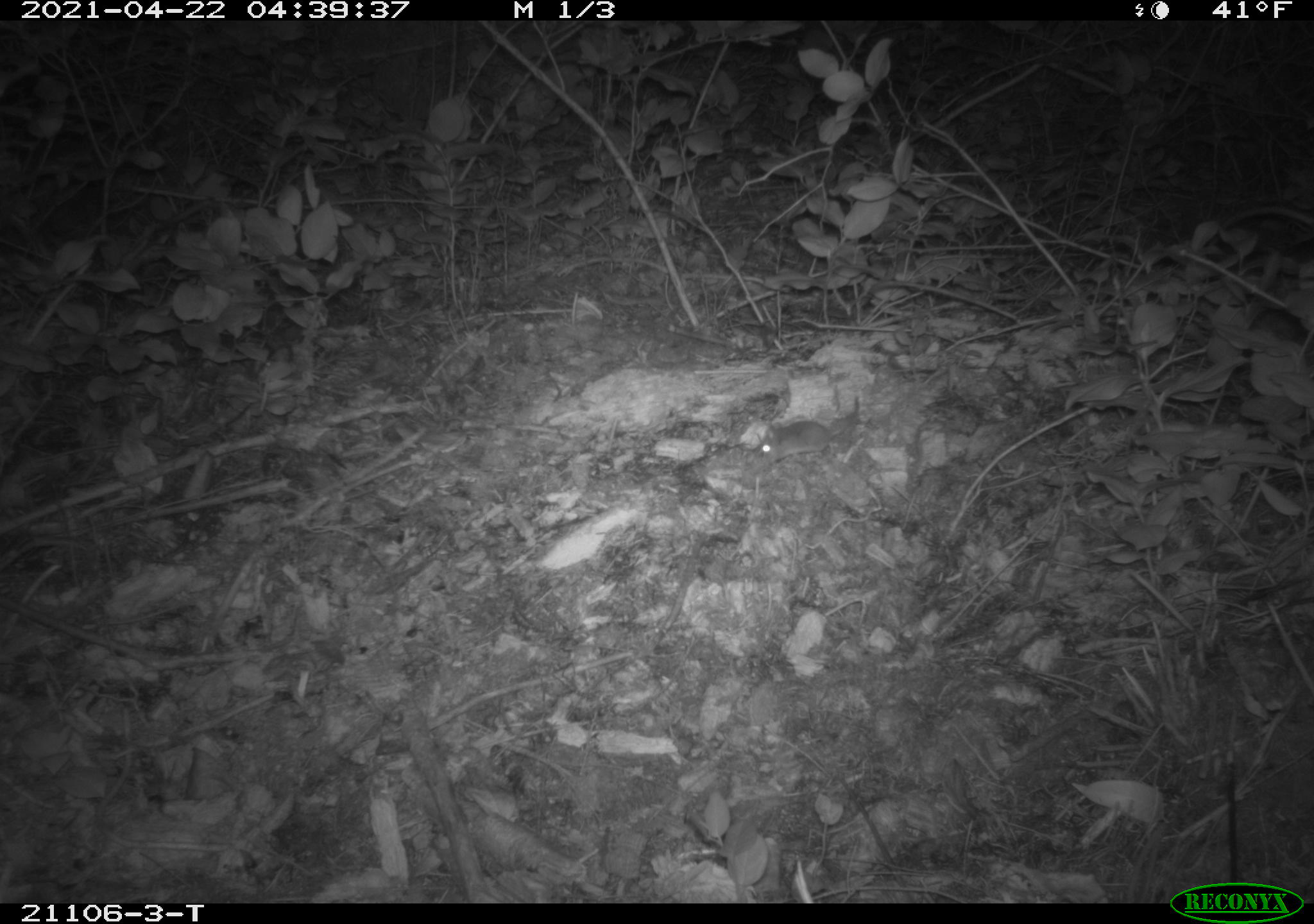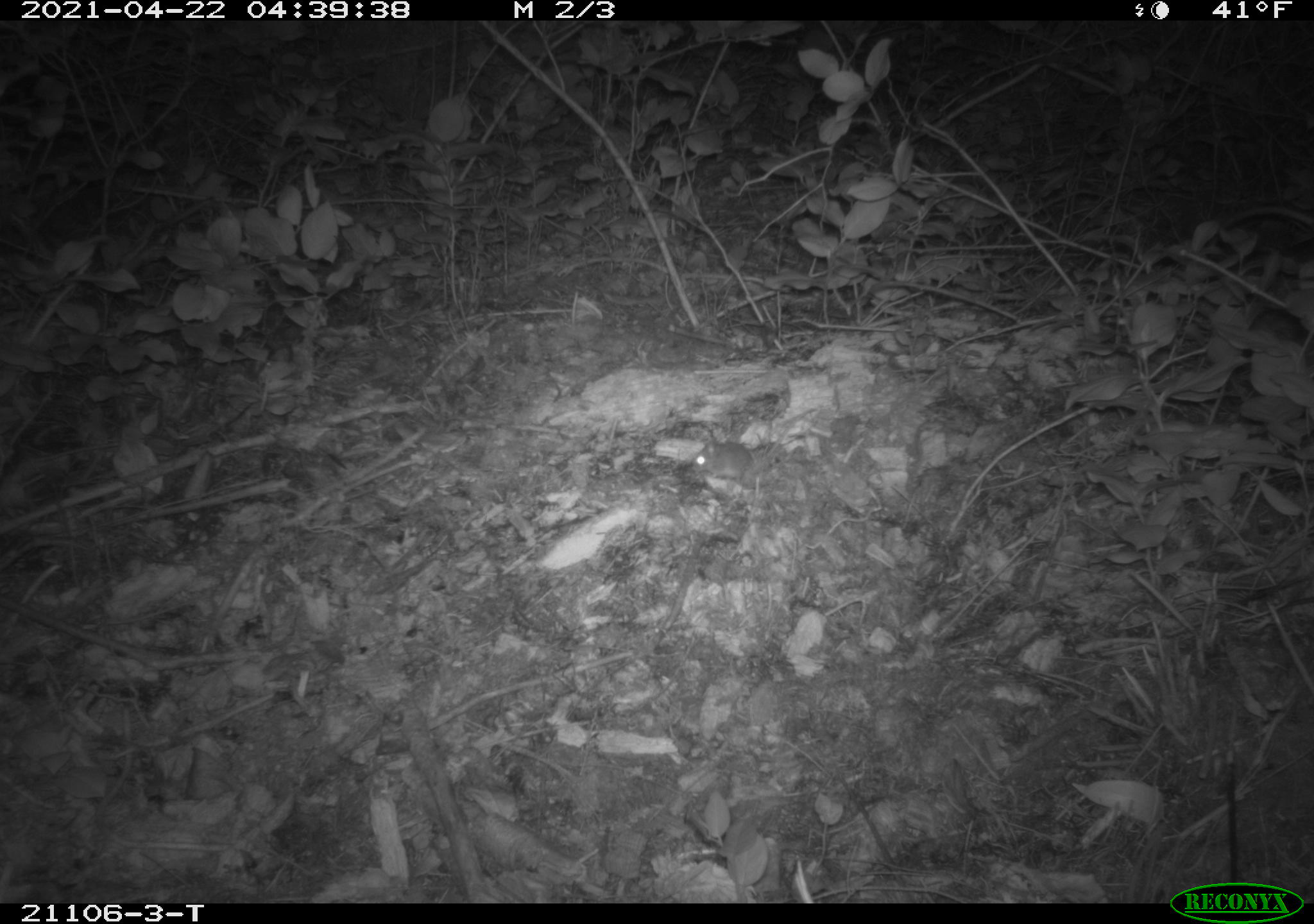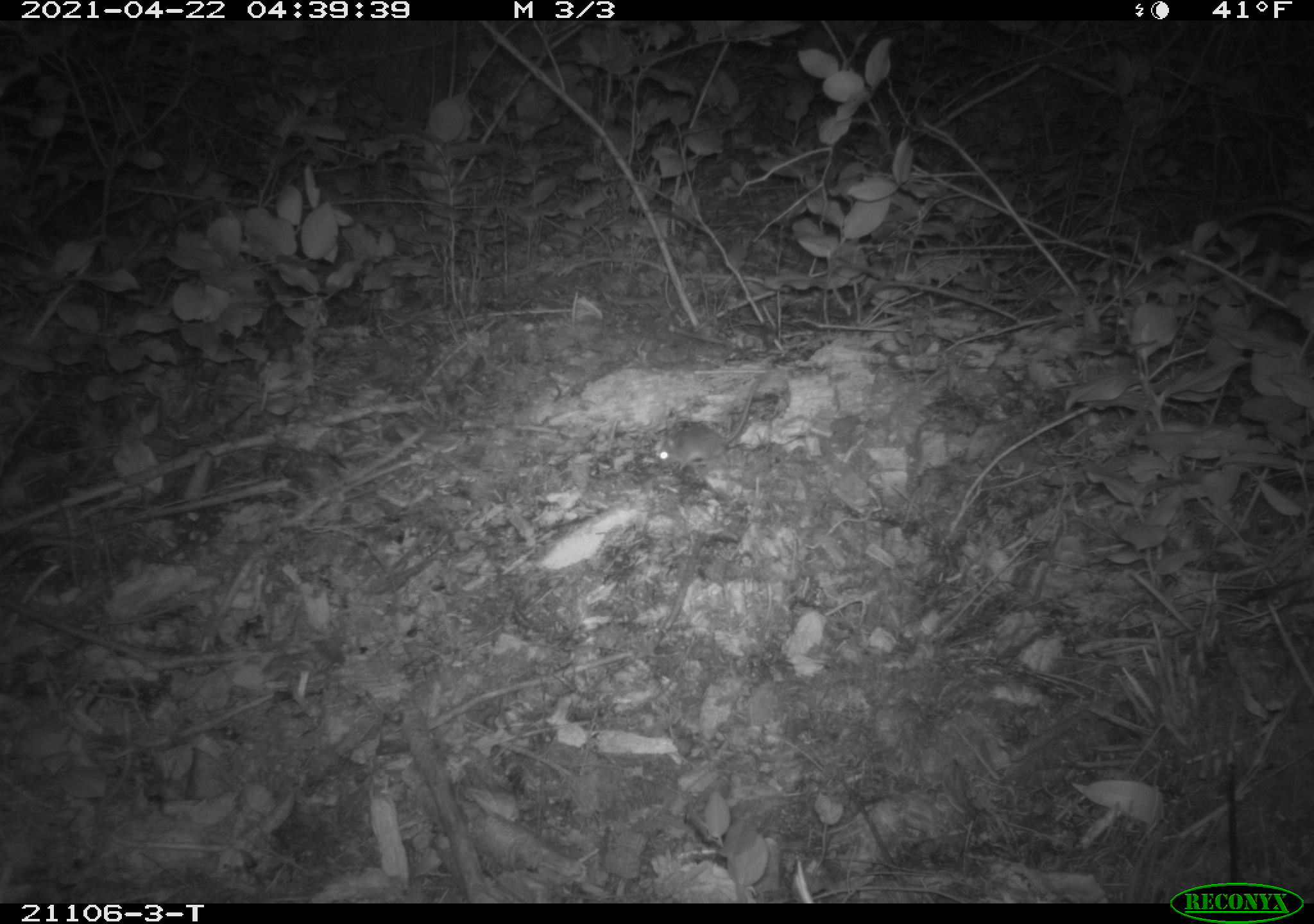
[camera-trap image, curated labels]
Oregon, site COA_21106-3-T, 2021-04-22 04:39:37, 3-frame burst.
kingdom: Animalia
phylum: Chordata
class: Mammalia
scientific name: Mammalia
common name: small mammal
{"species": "small mammal (Mammalia)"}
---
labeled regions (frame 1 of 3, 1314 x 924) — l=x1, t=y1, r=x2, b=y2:
small mammal: l=715, t=366, r=915, b=493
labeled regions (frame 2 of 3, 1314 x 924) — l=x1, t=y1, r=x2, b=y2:
small mammal: l=674, t=388, r=841, b=511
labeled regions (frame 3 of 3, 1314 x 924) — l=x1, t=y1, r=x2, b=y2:
small mammal: l=635, t=341, r=819, b=507